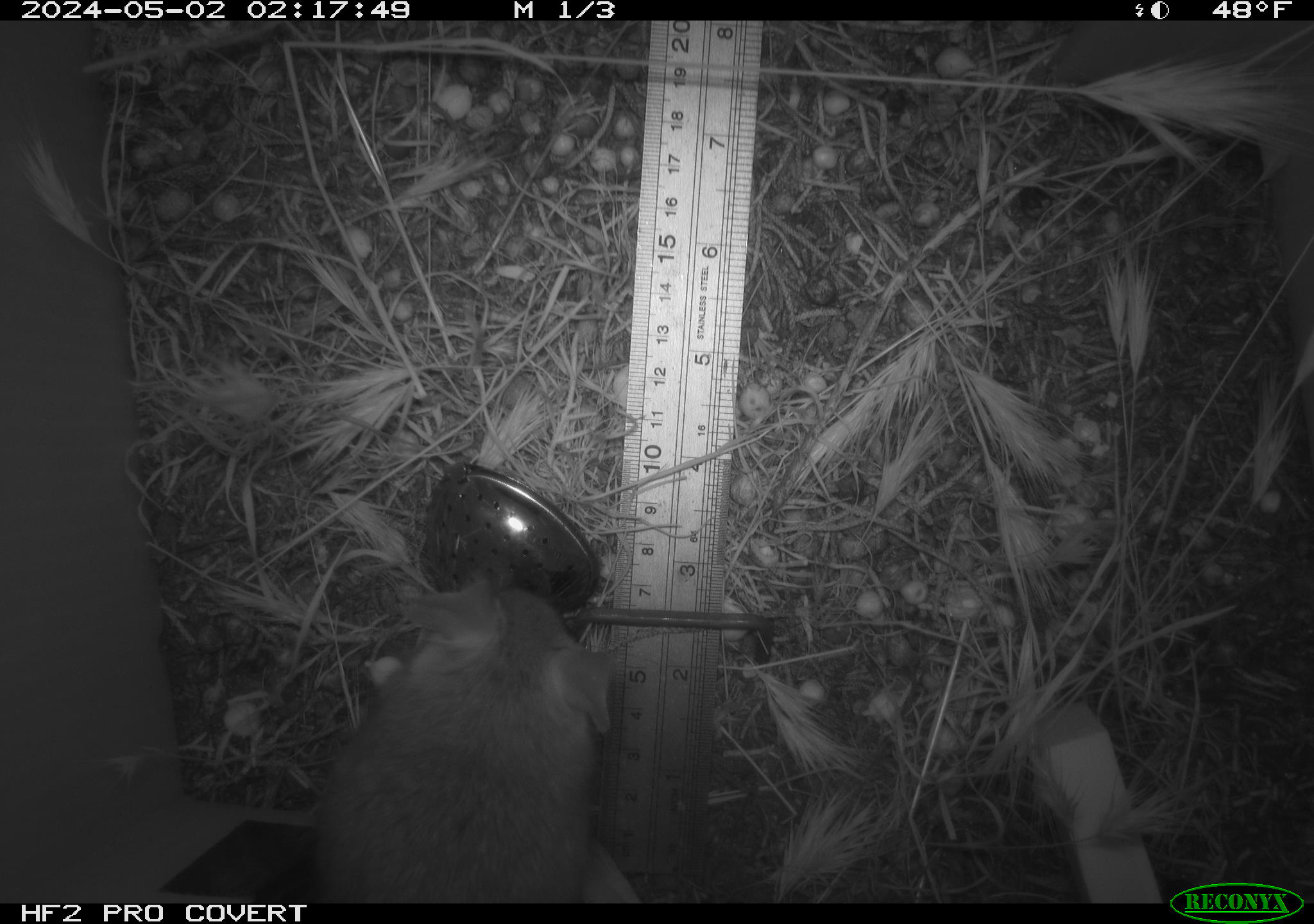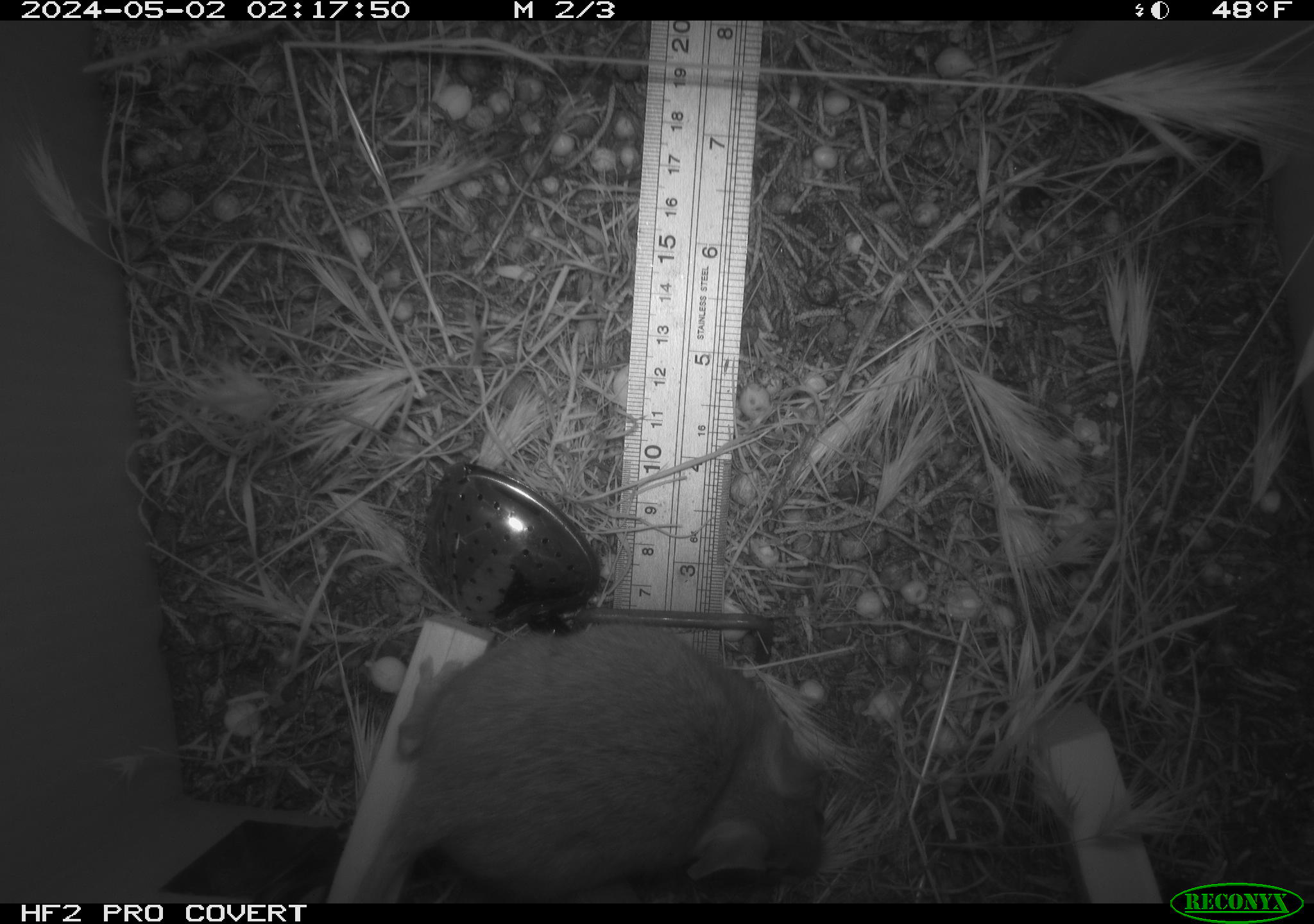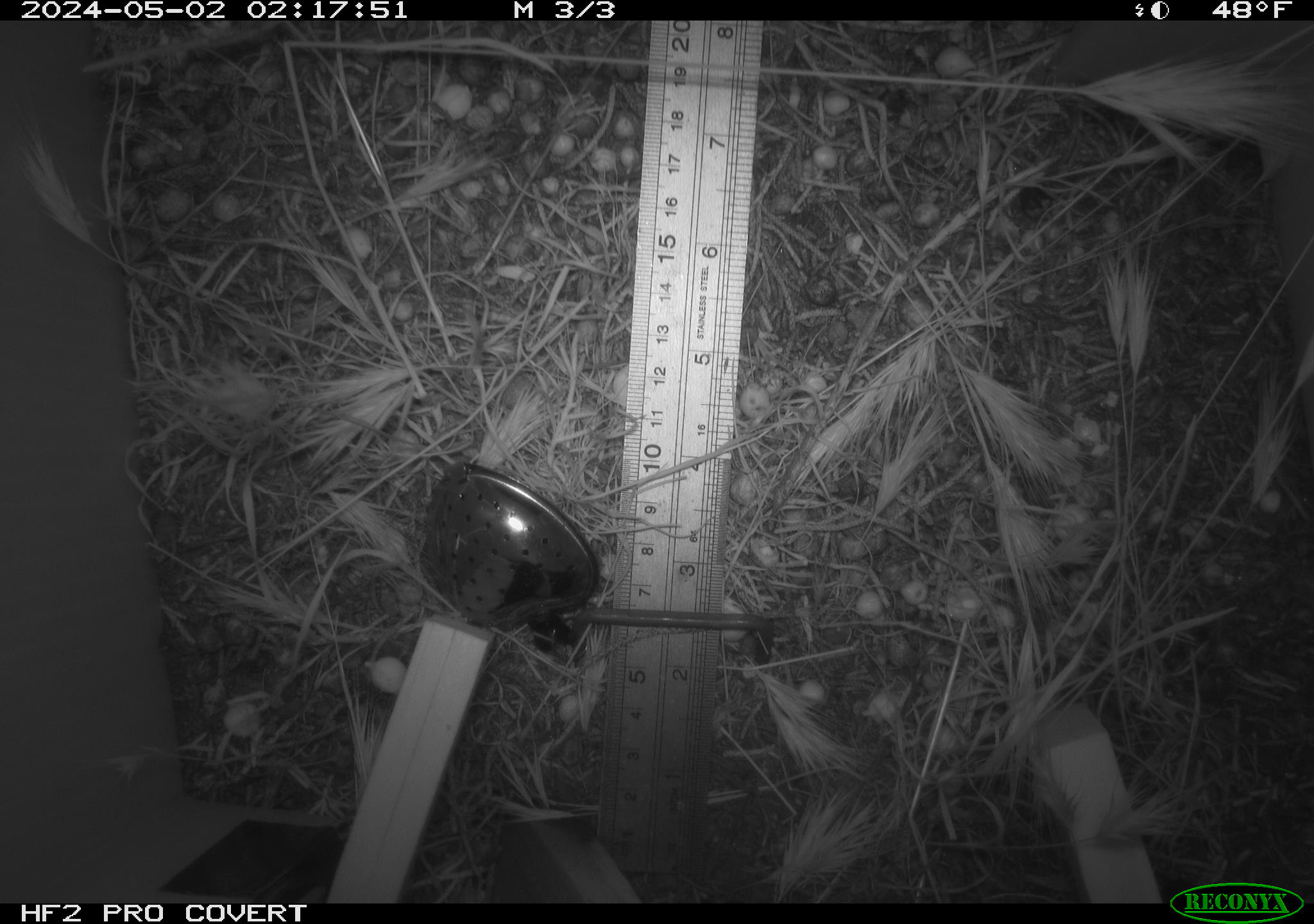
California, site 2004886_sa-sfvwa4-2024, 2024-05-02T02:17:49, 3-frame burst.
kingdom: Animalia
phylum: Chordata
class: Mammalia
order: Rodentia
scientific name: Rodentia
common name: mouse species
Mouse species (Rodentia).